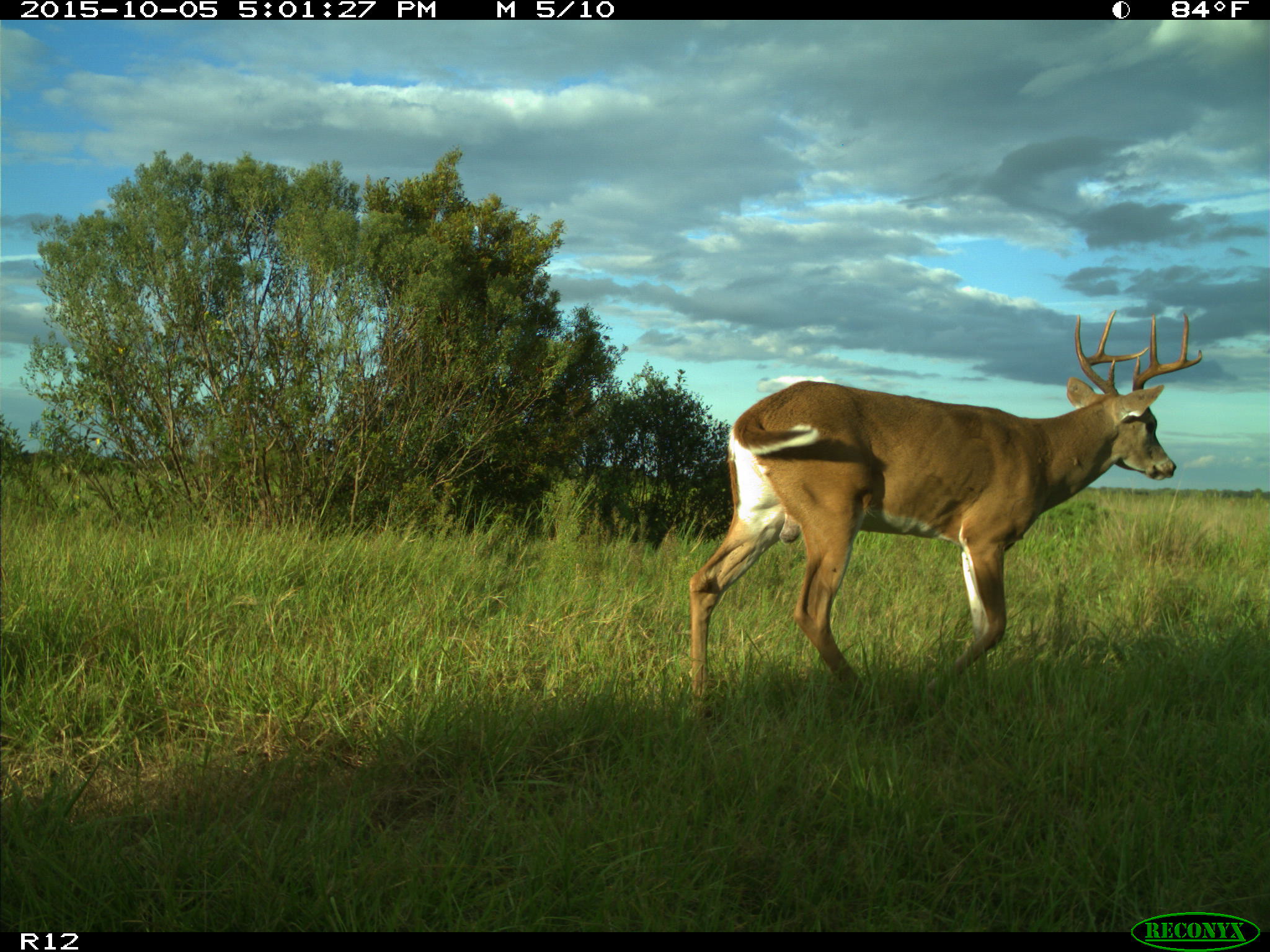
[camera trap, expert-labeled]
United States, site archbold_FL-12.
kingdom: Animalia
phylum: Chordata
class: Mammalia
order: Artiodactyla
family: Cervidae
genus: Odocoileus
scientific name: Odocoileus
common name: deer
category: unidentified deer